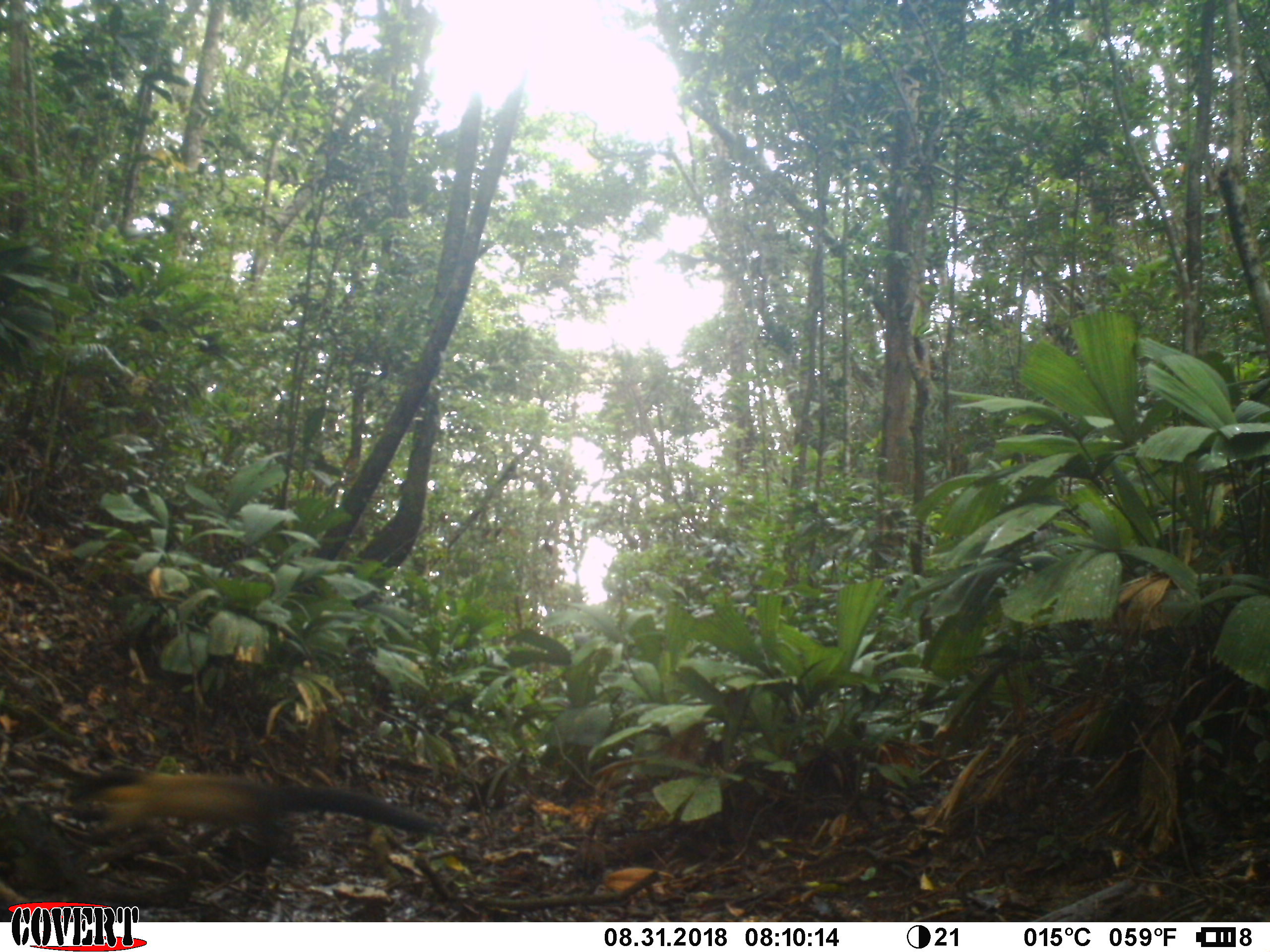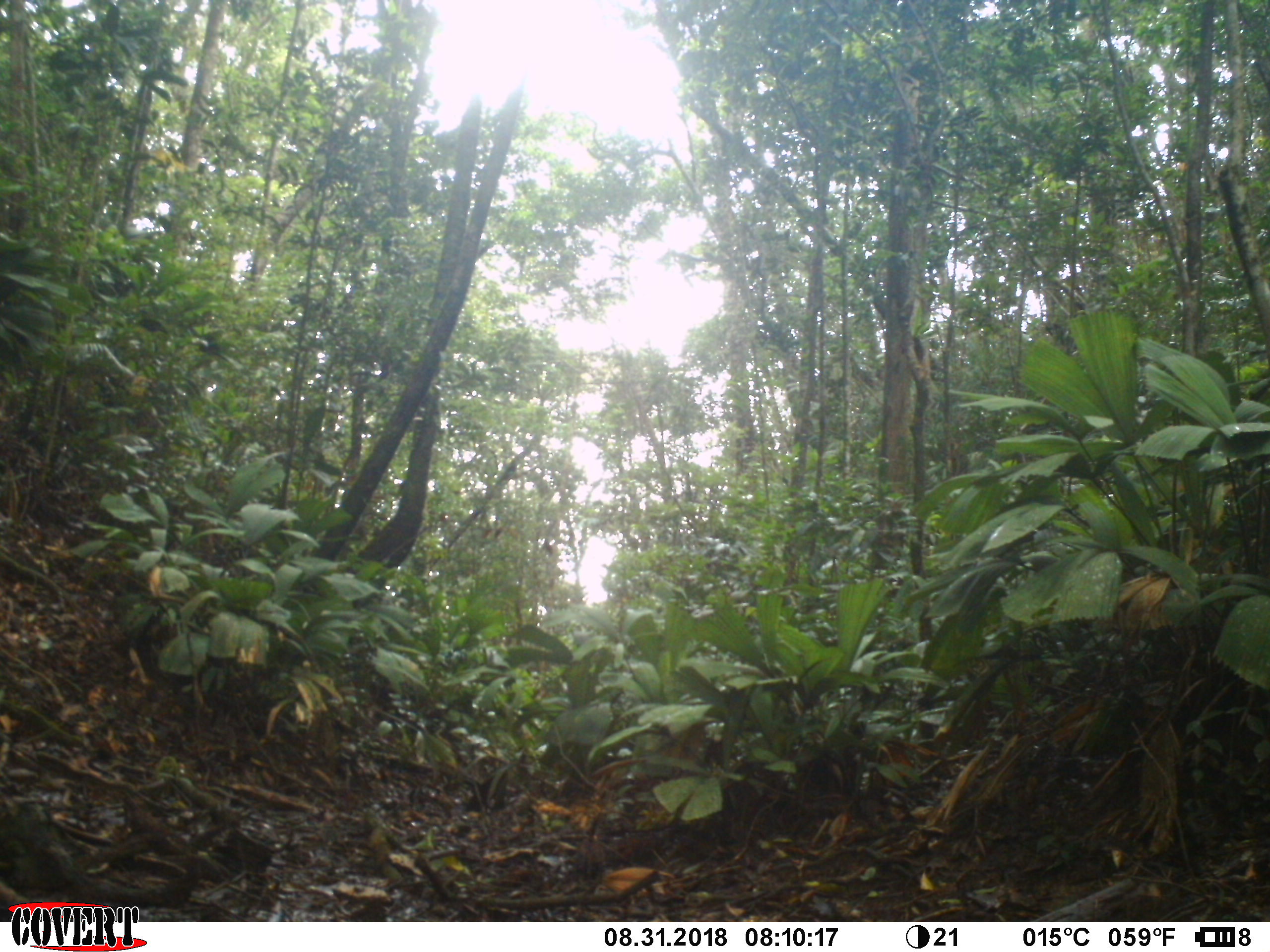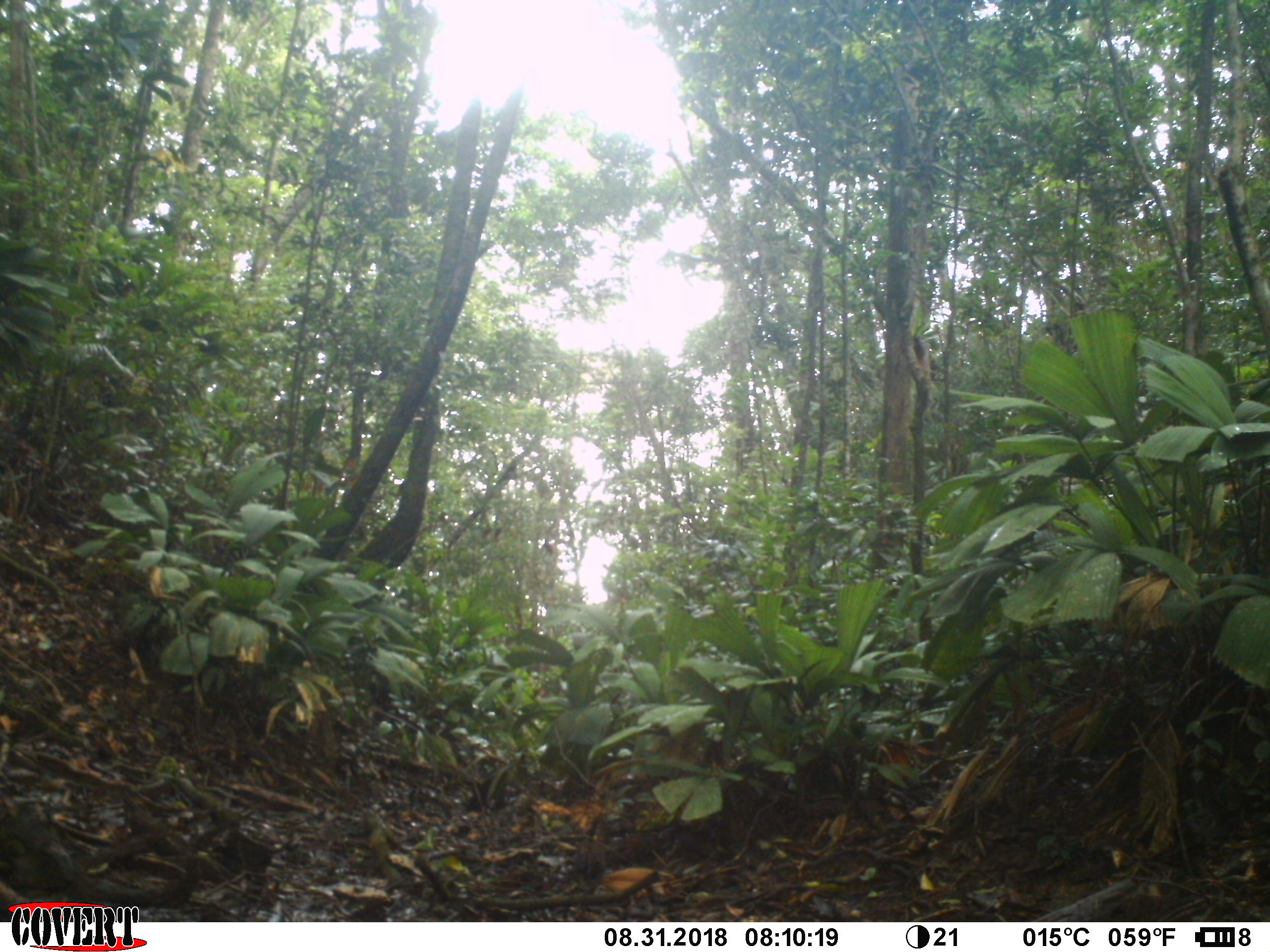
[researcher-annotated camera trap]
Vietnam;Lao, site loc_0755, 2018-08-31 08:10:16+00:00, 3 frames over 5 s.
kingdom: Animalia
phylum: Chordata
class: Mammalia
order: Carnivora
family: Mustelidae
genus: Martes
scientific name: Martes flavigula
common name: yellow-throated marten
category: yellow throated marten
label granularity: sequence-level